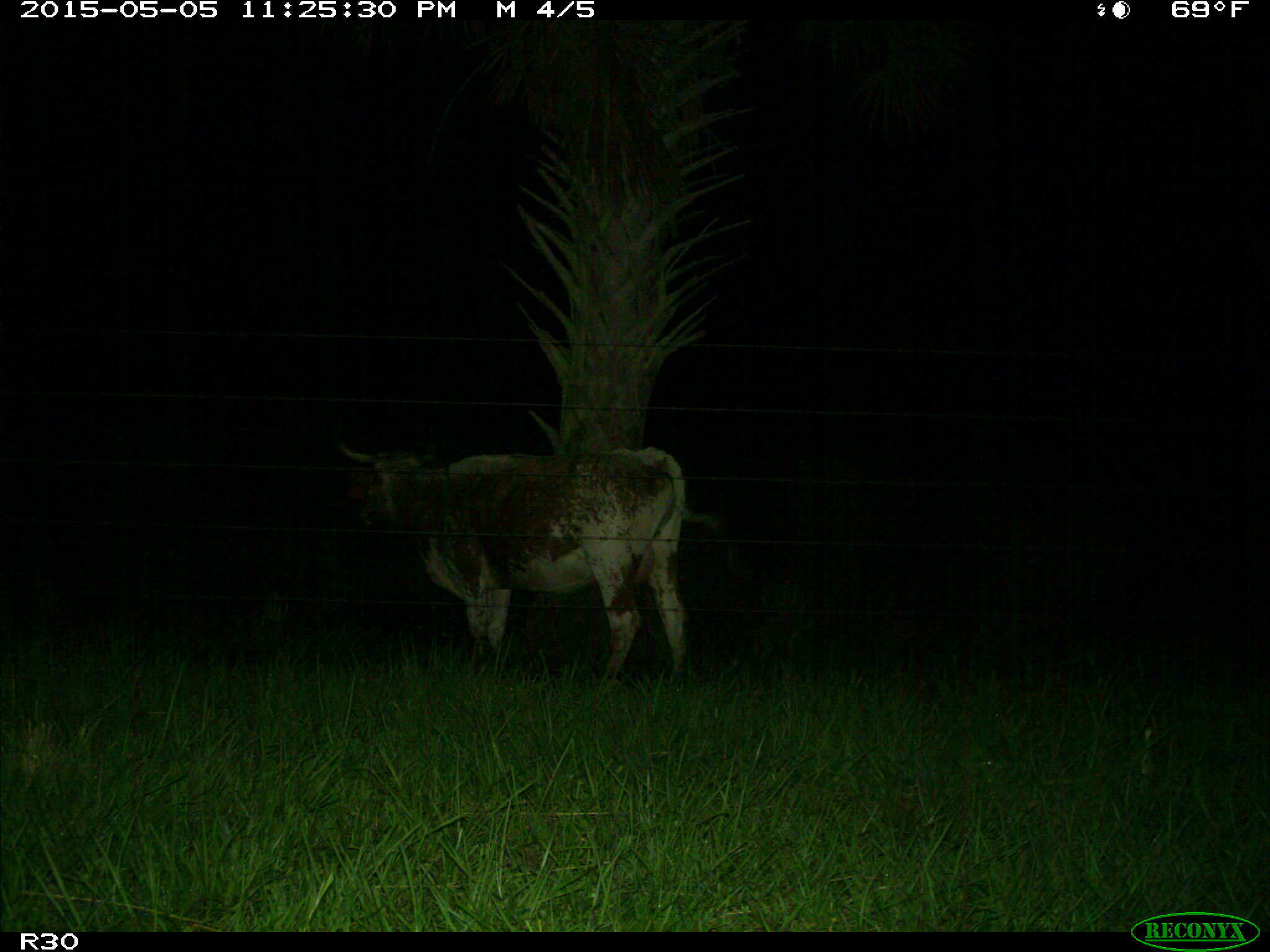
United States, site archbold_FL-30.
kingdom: Animalia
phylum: Chordata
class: Mammalia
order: Artiodactyla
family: Bovidae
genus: Bos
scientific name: Bos taurus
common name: domestic cow